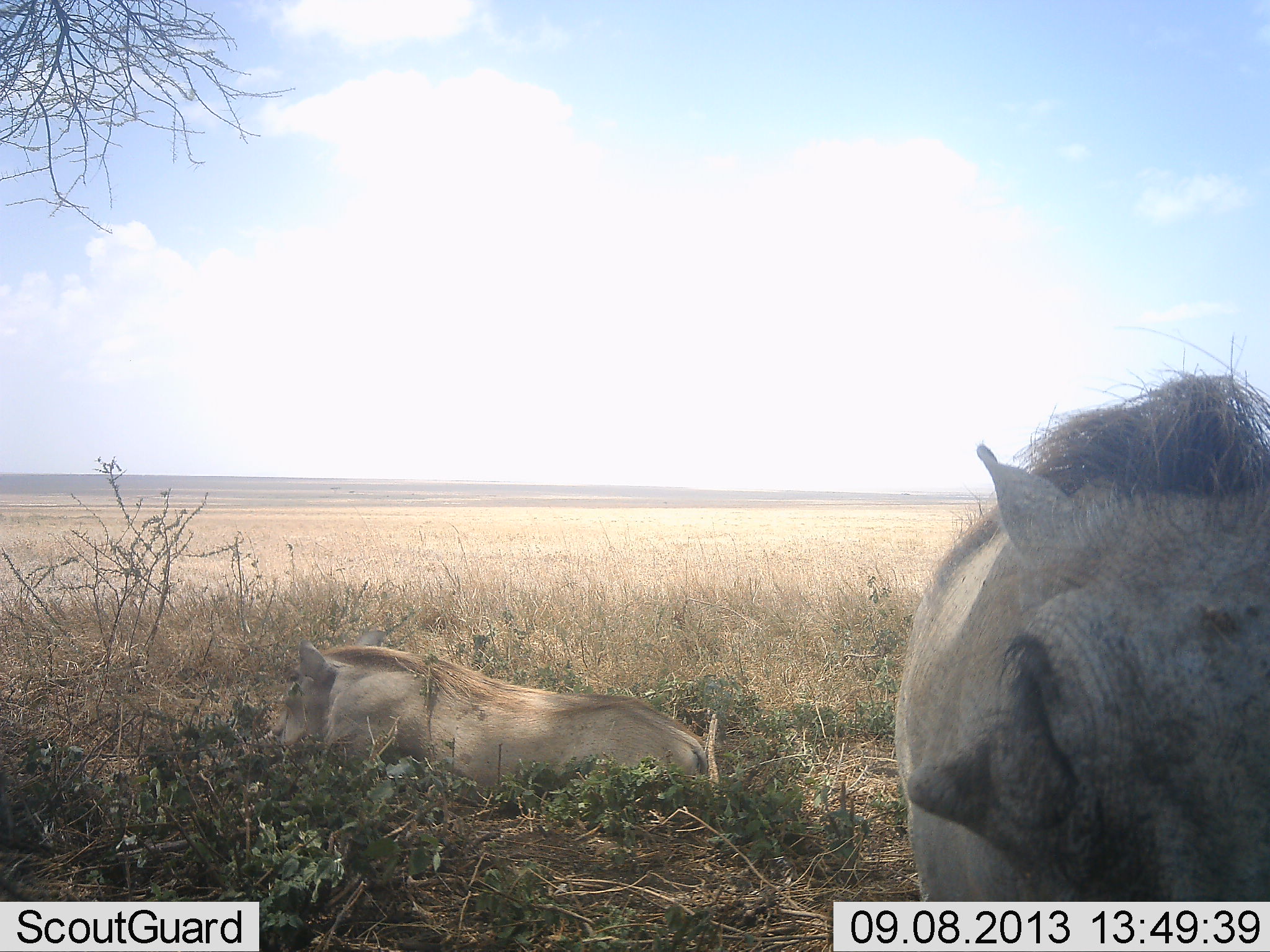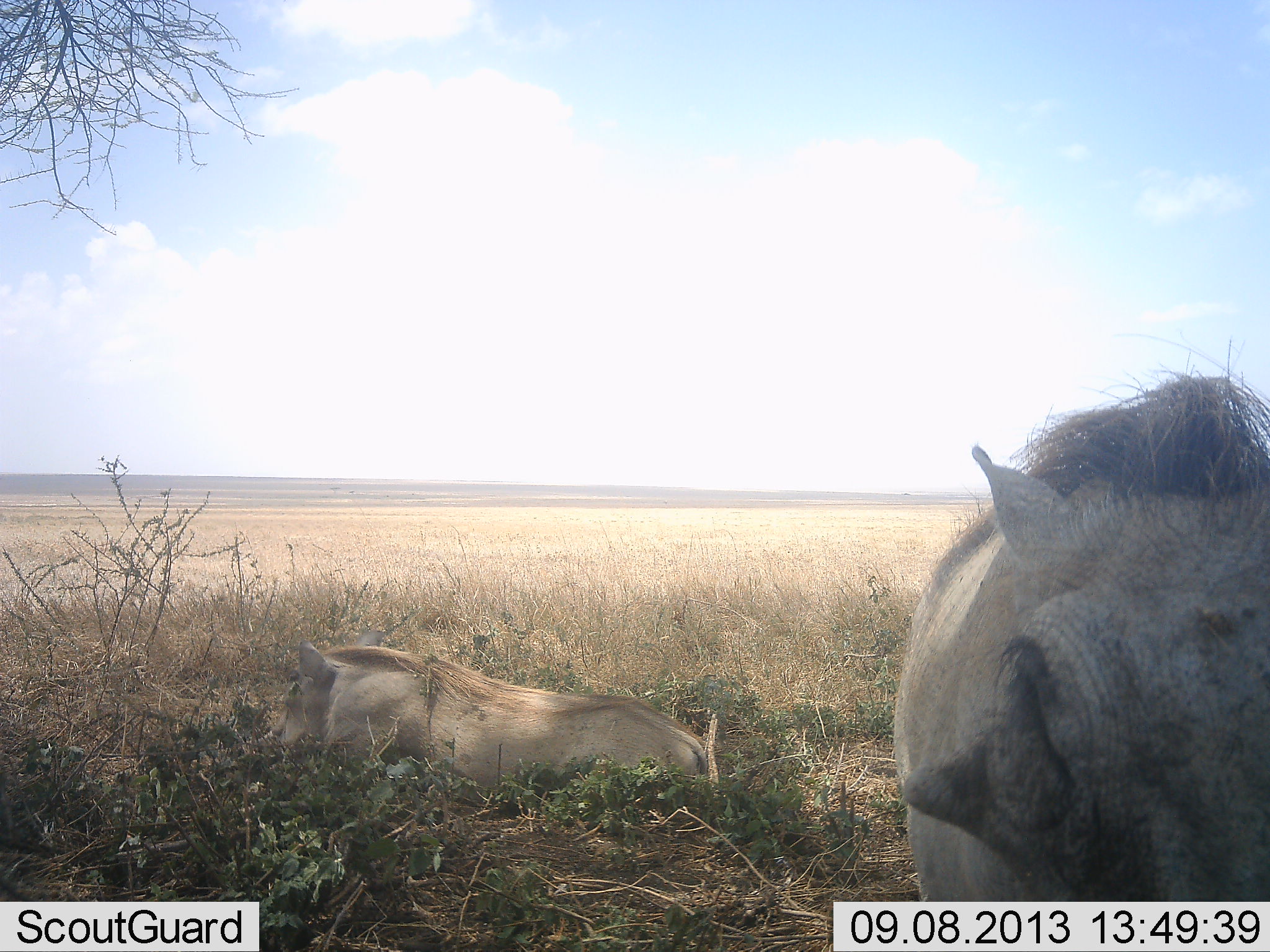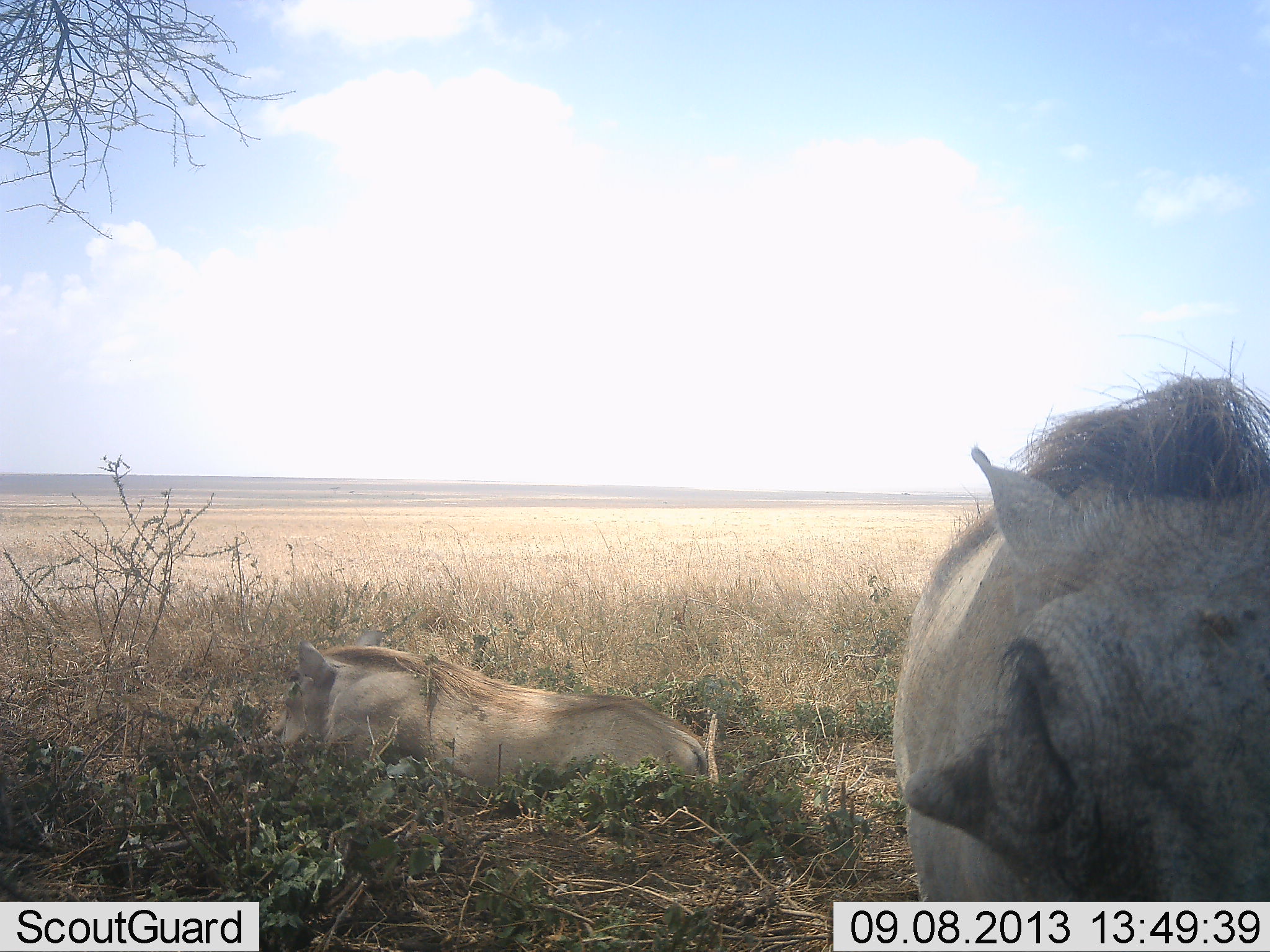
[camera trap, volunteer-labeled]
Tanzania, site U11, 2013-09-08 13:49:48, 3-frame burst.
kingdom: Animalia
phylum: Chordata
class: Mammalia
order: Artiodactyla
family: Suidae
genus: Phacochoerus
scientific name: Phacochoerus africanus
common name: warthog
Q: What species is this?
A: Warthog (Phacochoerus africanus).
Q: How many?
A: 2.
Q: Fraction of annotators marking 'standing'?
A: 78%.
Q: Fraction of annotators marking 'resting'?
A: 93%.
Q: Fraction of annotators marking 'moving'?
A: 4%.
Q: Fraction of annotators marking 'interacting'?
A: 0%.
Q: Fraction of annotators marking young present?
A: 0%.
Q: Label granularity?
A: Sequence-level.